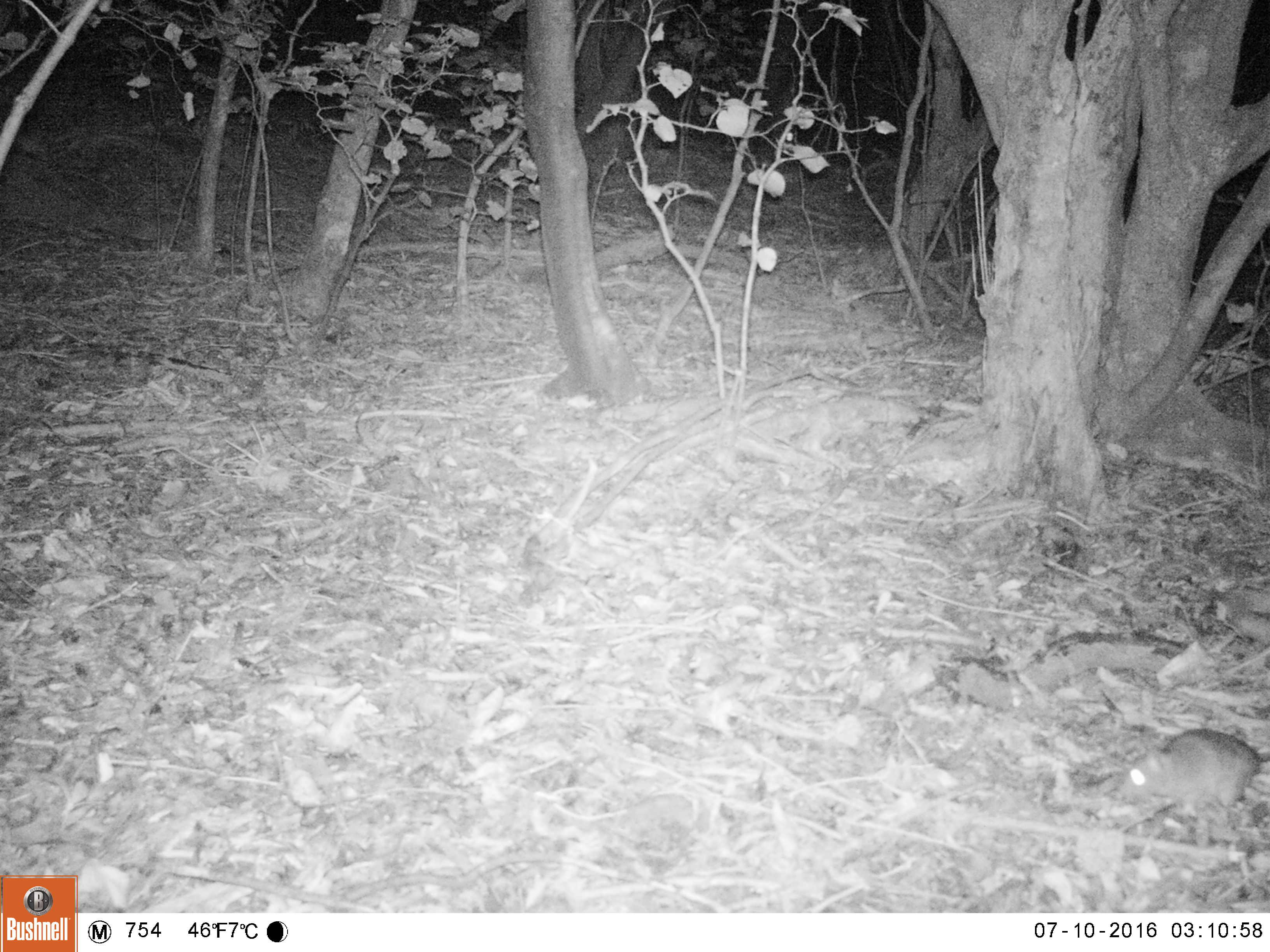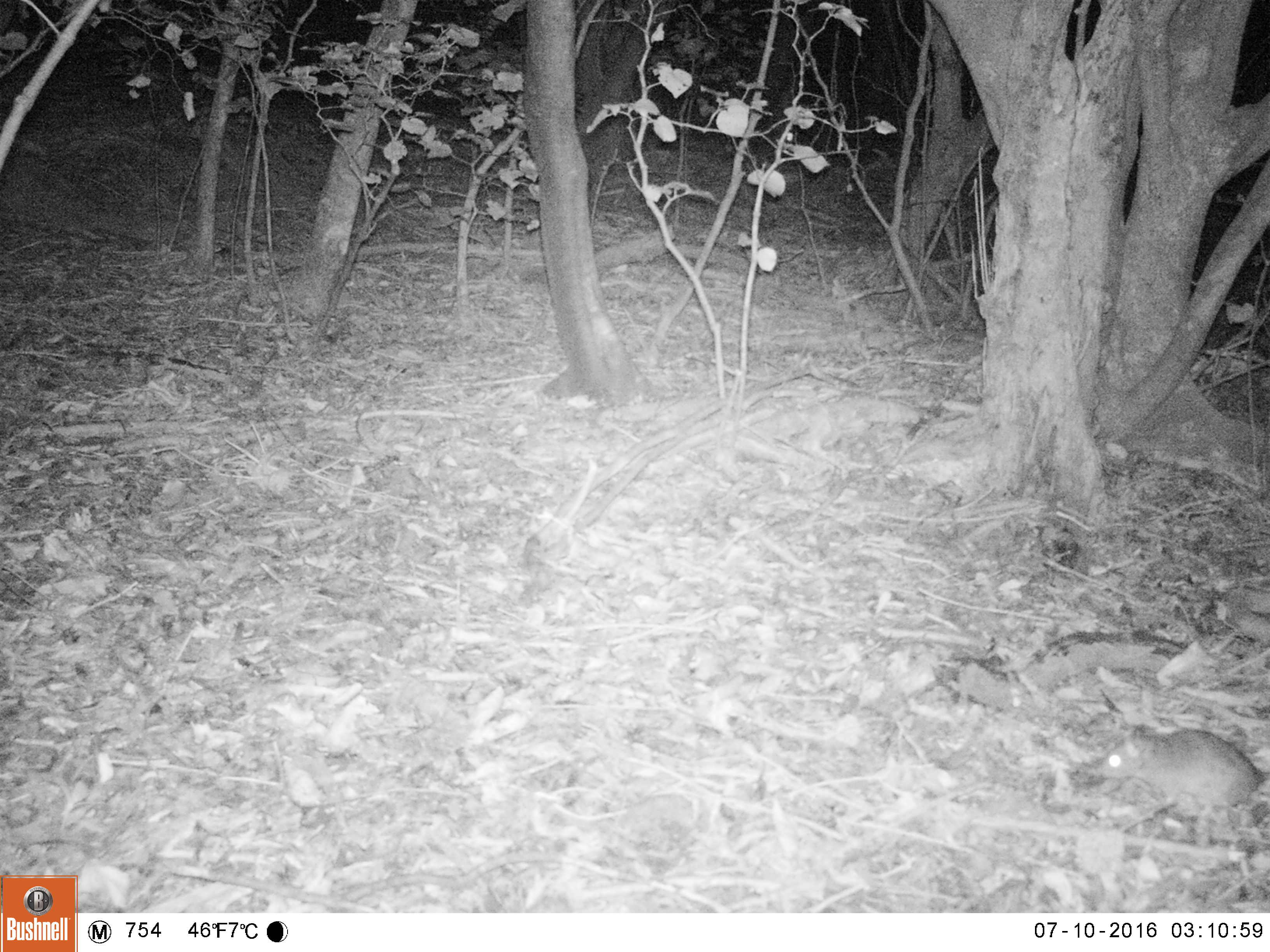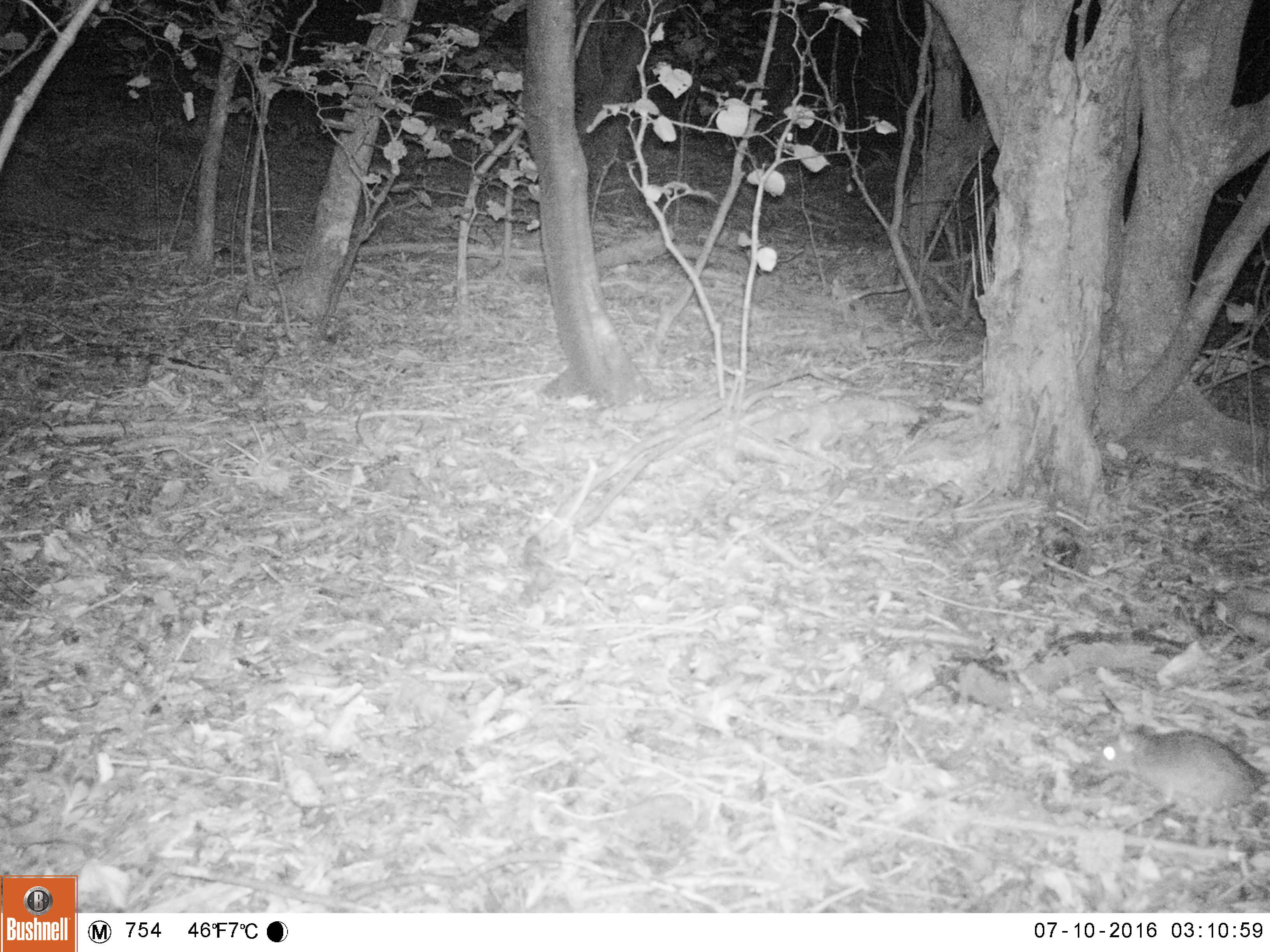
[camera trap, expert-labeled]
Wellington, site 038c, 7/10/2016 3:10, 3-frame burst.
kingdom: Animalia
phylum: Chordata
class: Mammalia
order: Rodentia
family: Muridae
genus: Rattus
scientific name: Rattus rattus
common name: ship rat